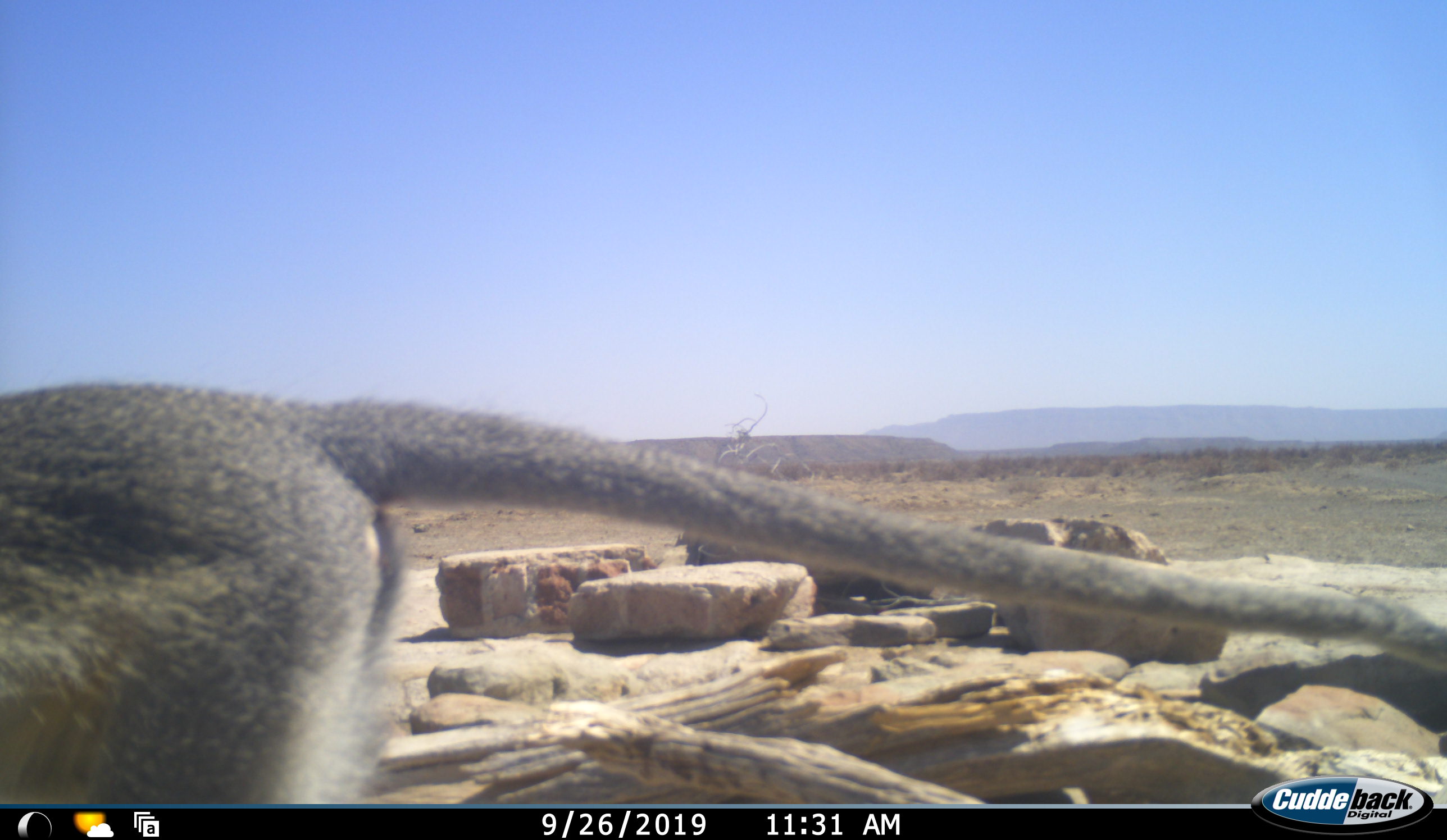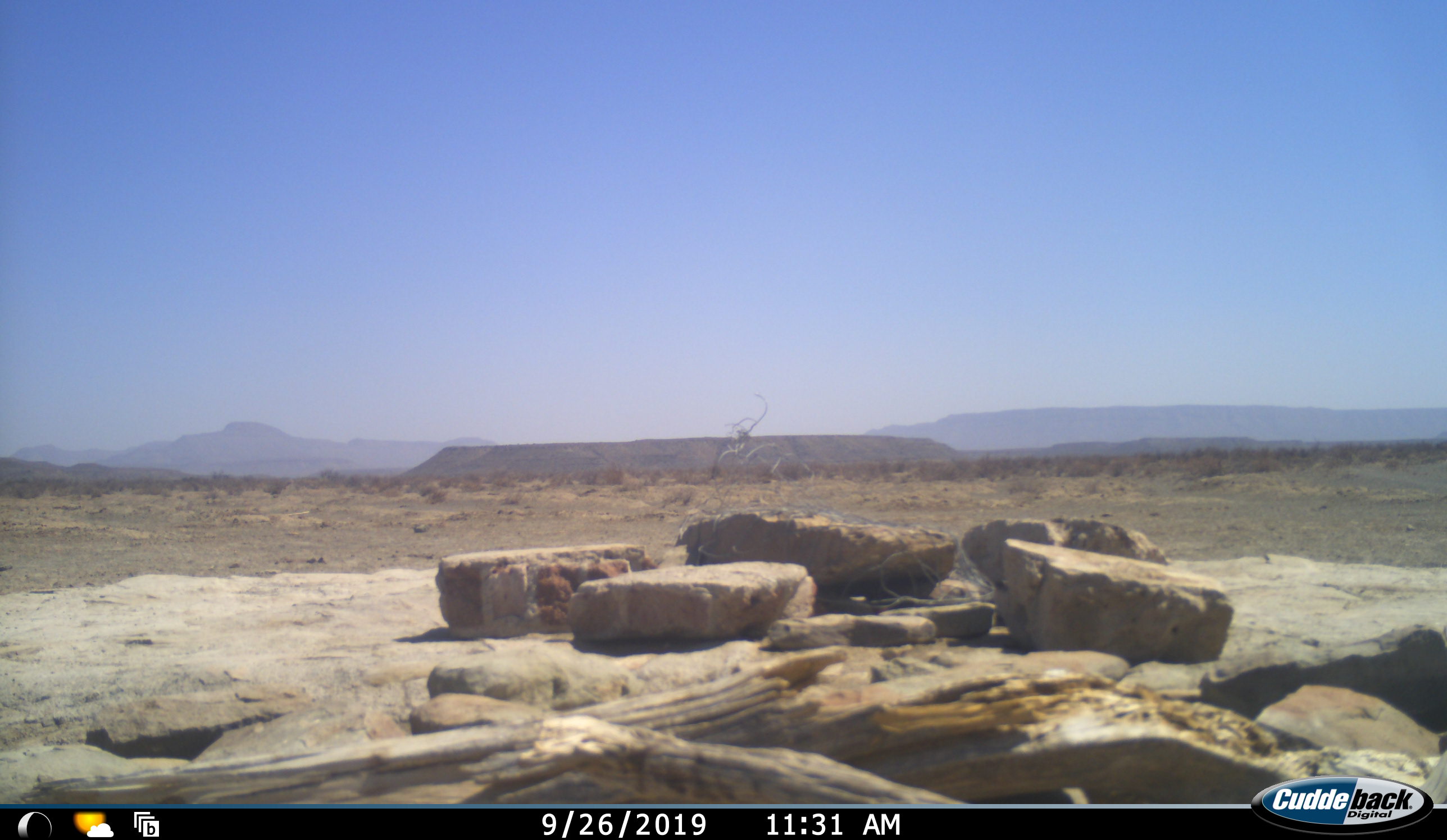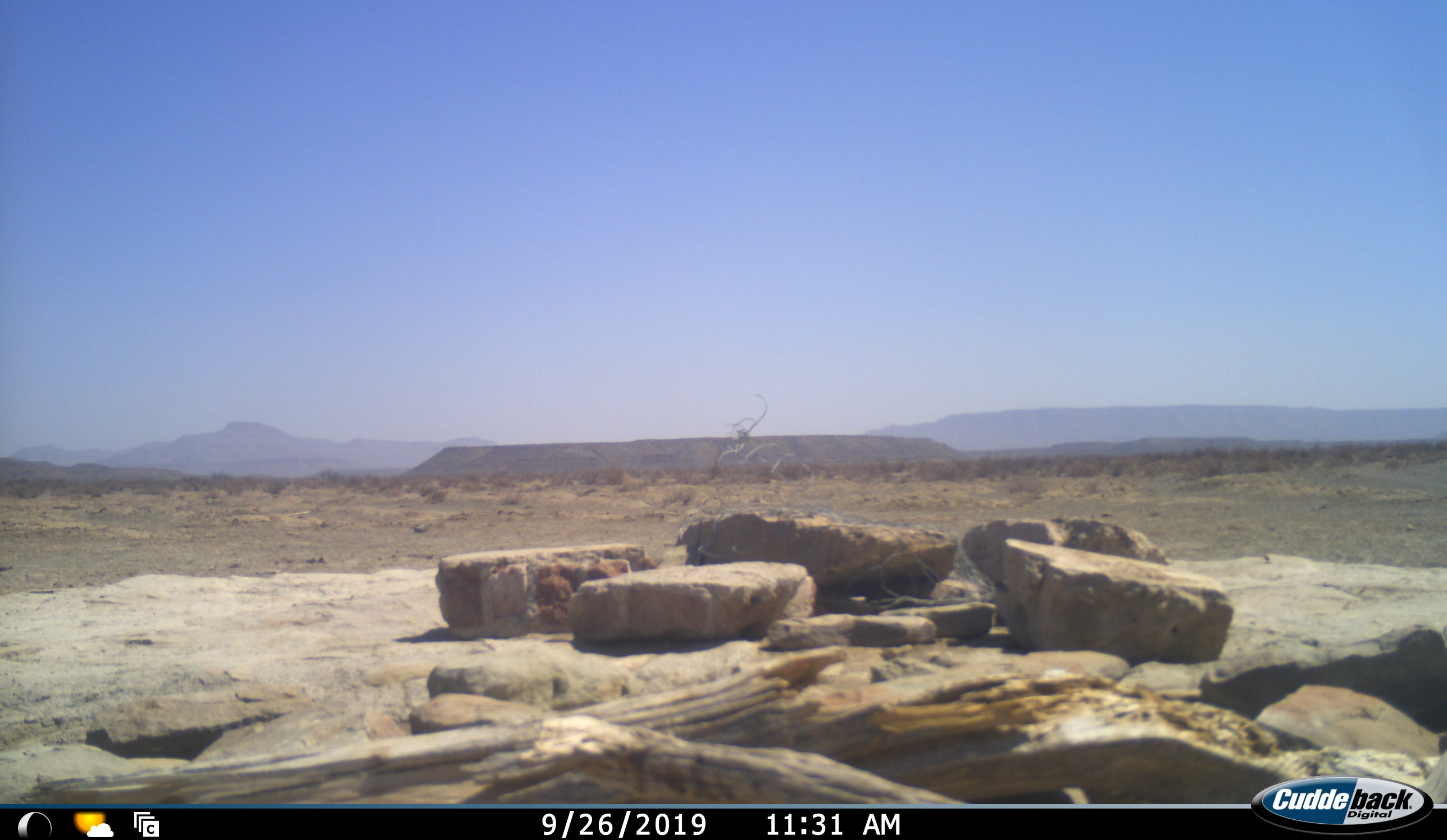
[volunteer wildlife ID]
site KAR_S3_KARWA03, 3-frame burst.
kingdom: Animalia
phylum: Chordata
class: Mammalia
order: Primates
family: Cercopithecidae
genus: Chlorocebus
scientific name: Chlorocebus pygerythrus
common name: vervet monkey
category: monkeyvervet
Monkeyvervet (vervet monkey) (Chlorocebus pygerythrus), count 1. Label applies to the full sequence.